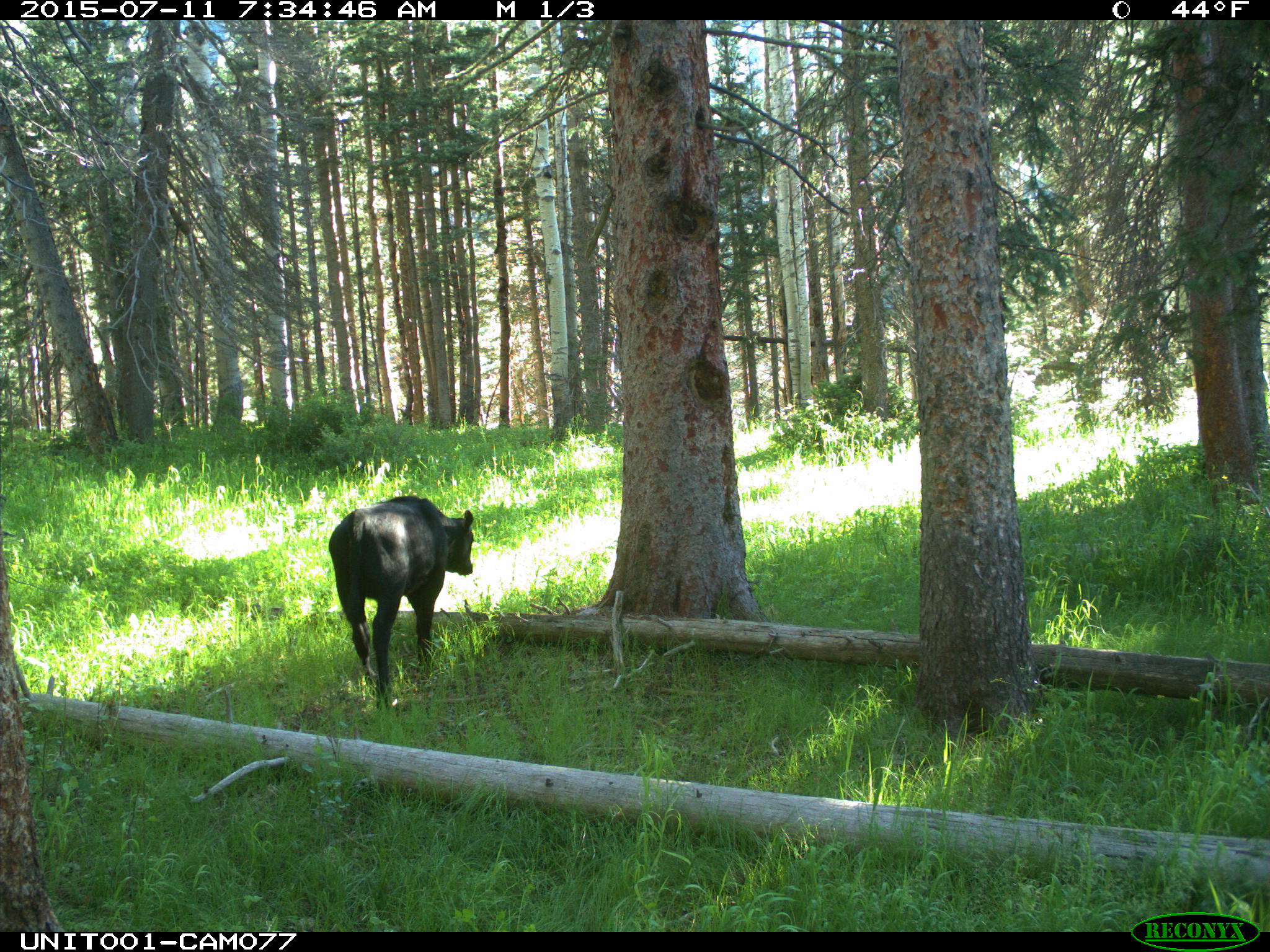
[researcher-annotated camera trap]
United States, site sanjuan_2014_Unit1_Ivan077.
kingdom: Animalia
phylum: Chordata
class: Mammalia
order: Artiodactyla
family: Bovidae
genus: Bos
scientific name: Bos taurus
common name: domestic cow